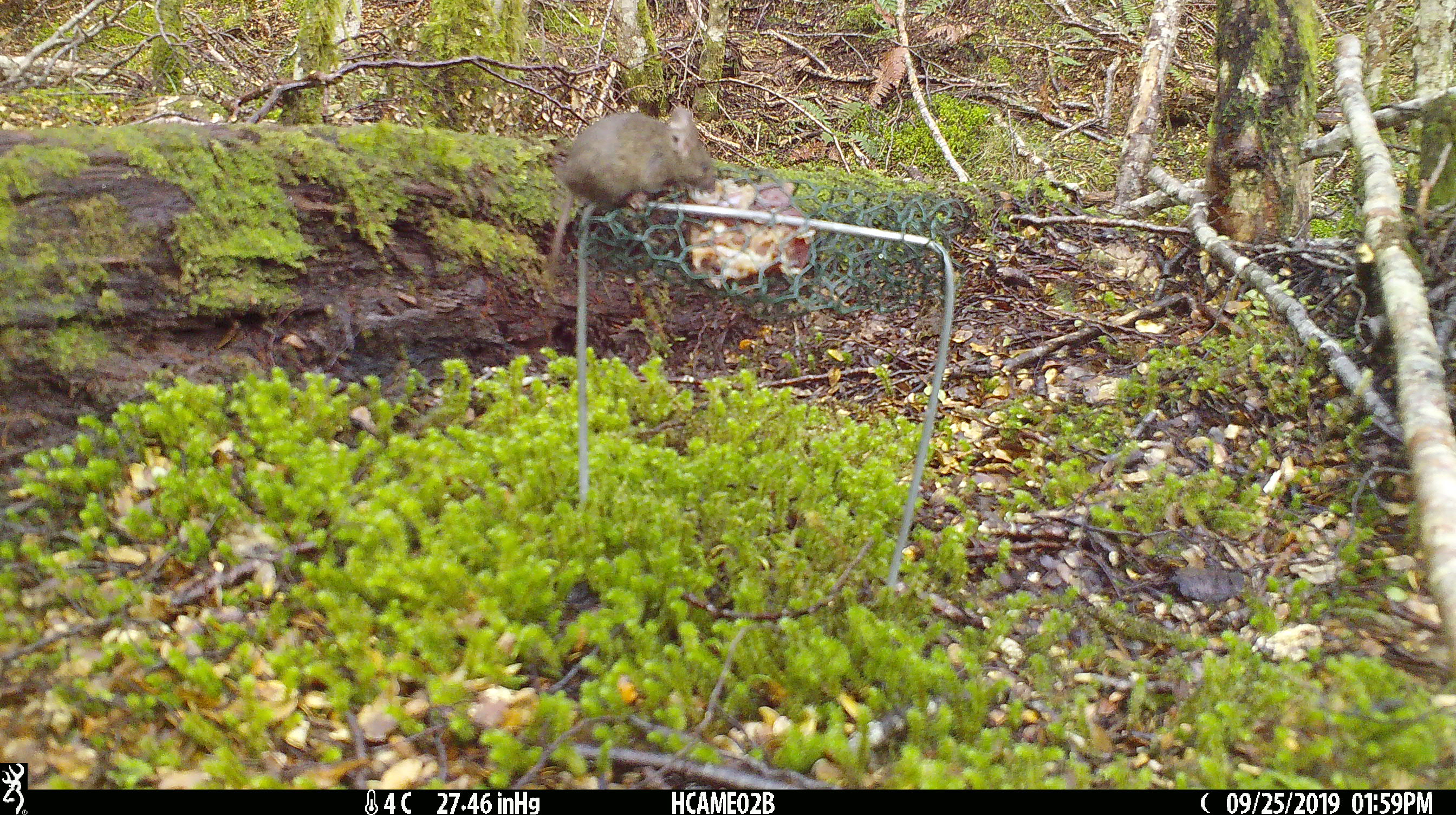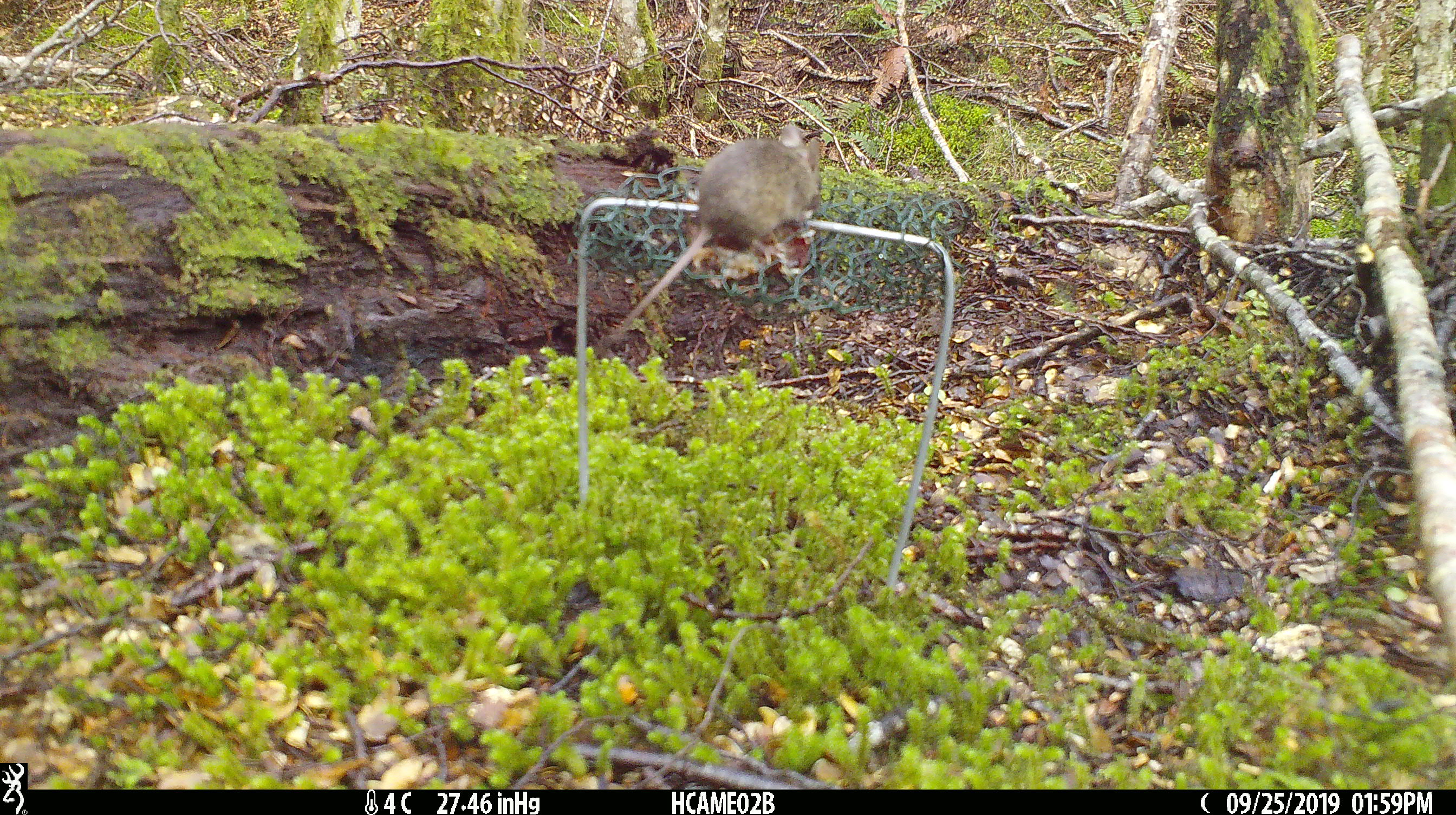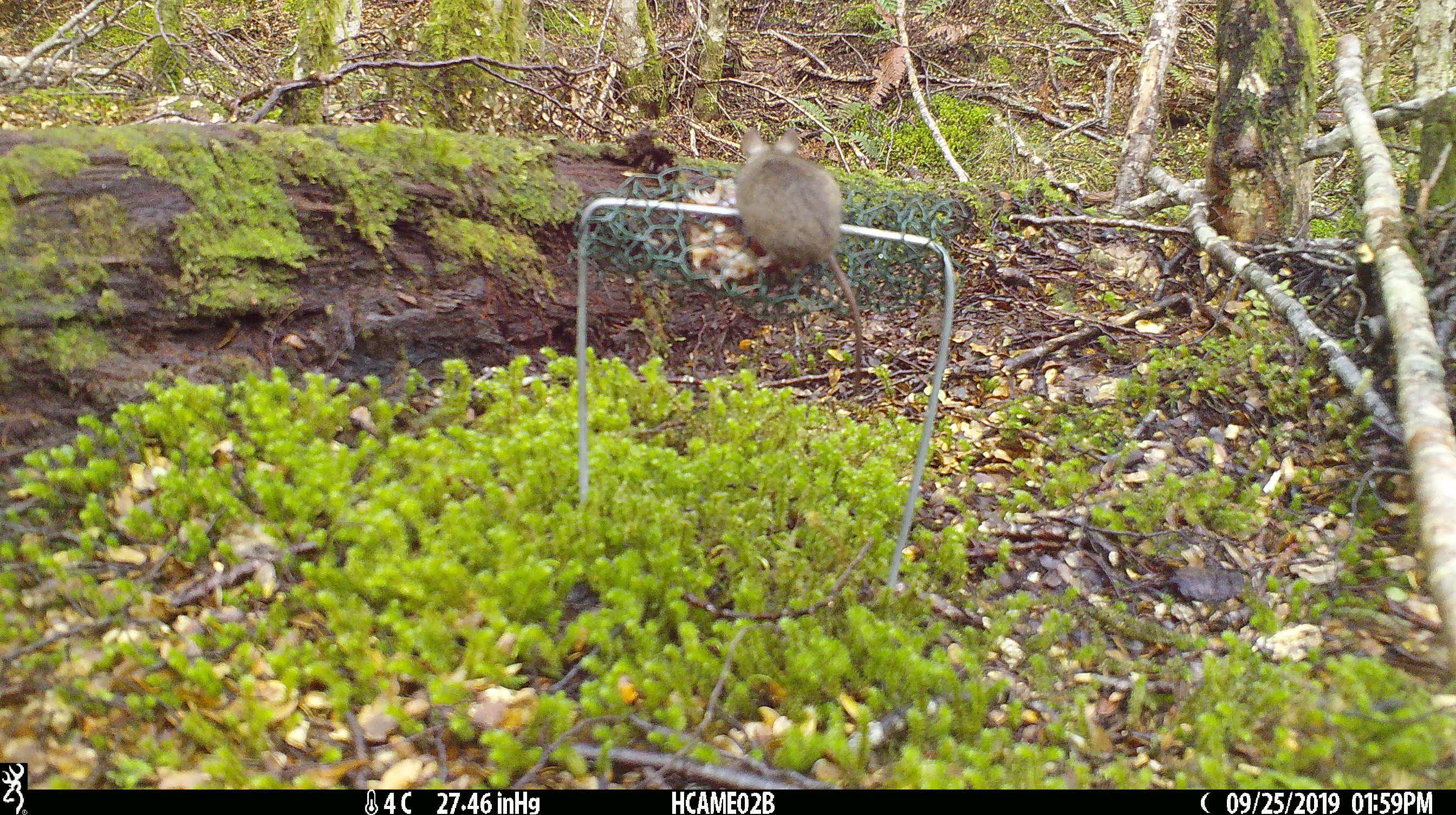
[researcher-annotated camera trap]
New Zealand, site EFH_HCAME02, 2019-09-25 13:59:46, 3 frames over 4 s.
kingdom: Animalia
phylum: Chordata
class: Mammalia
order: Rodentia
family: Muridae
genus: Mus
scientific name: Mus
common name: mouse